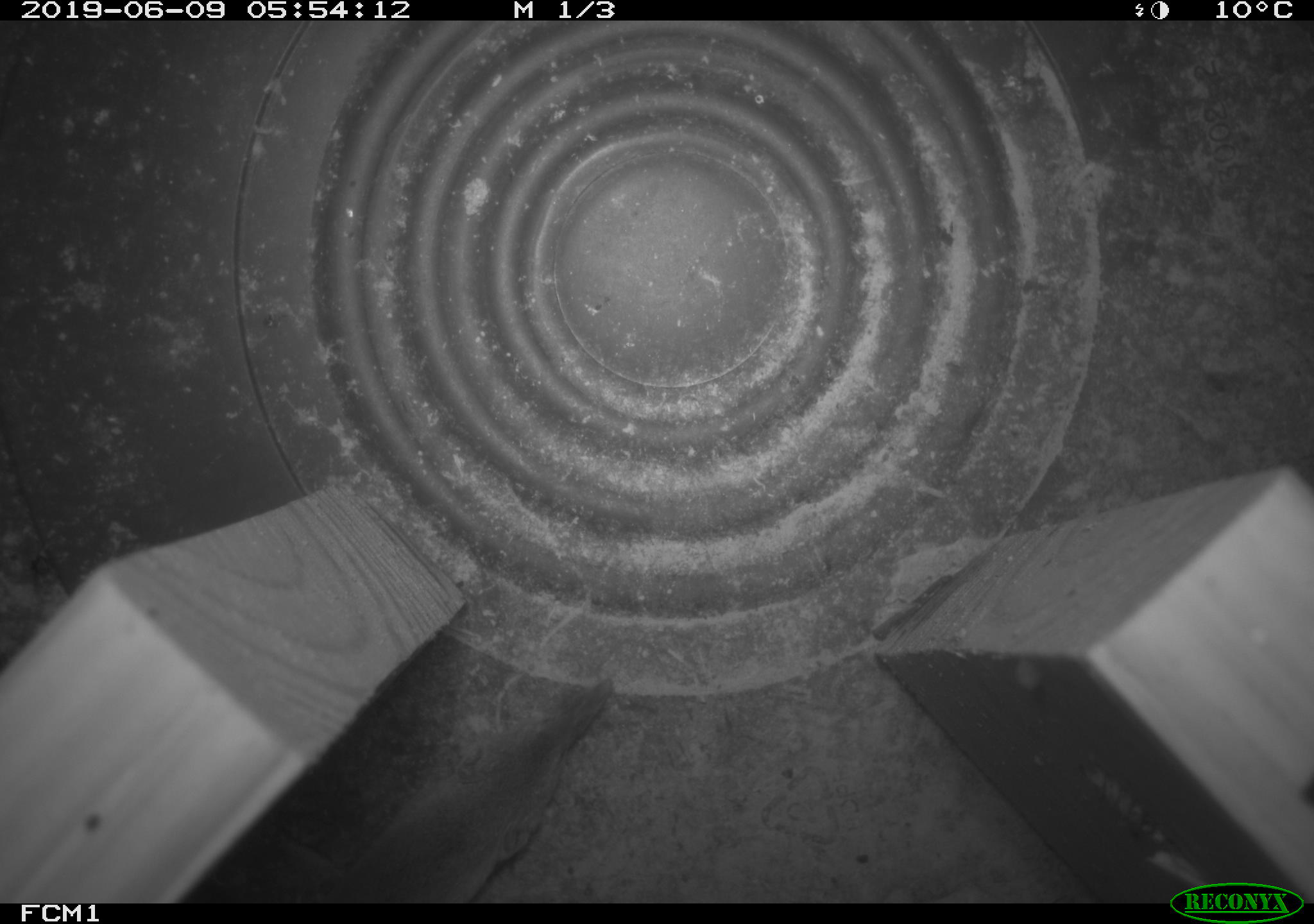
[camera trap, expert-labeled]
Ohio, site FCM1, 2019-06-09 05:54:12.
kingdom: Animalia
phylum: Chordata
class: Mammalia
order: Eulipotyphla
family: Soricidae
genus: Sorex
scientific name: Sorex cinereus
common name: masked shrew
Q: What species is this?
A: Masked shrew (Sorex cinereus).